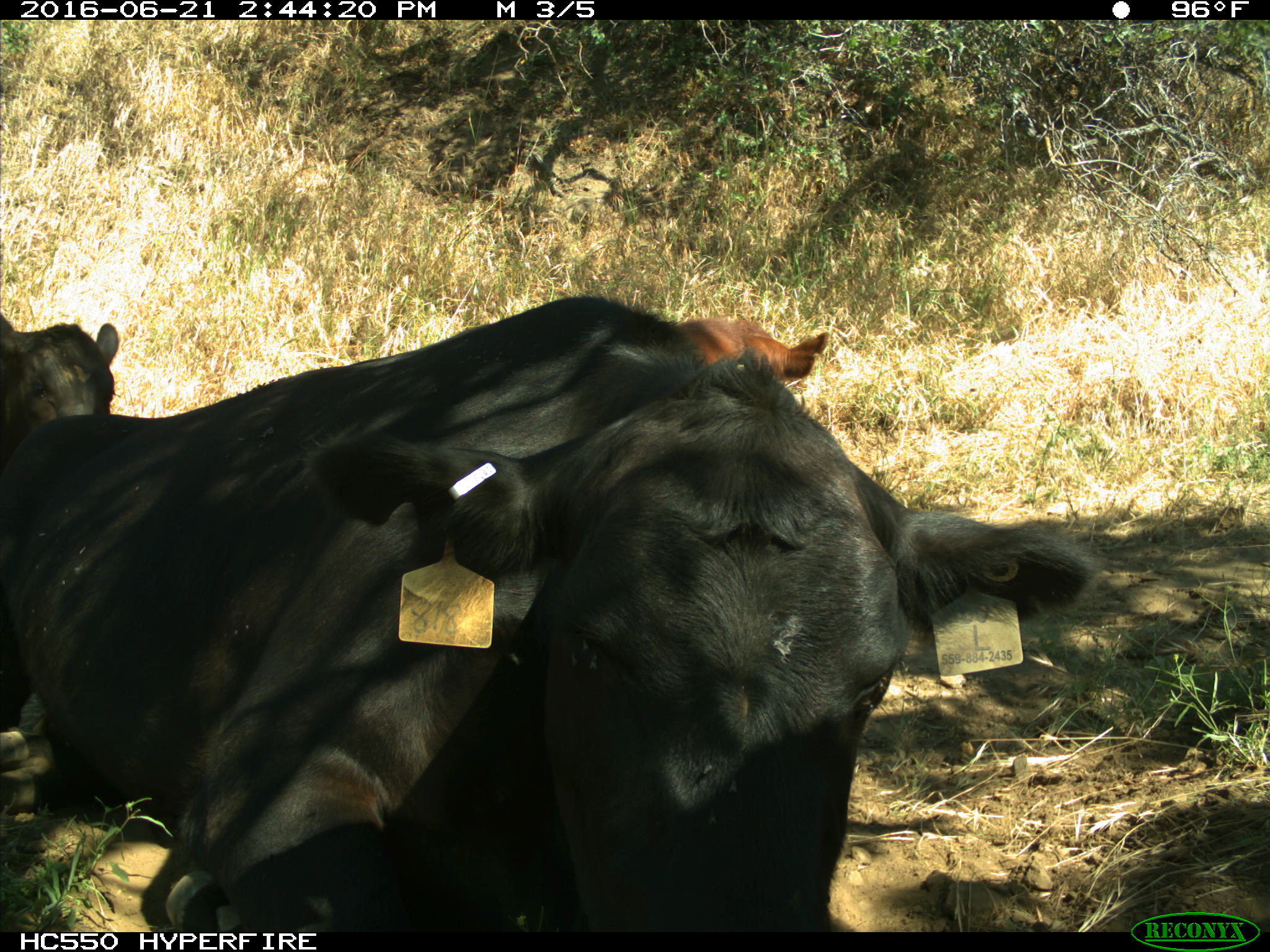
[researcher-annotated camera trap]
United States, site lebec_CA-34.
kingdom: Animalia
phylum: Chordata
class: Mammalia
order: Artiodactyla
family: Bovidae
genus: Bos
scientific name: Bos taurus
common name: domestic cow